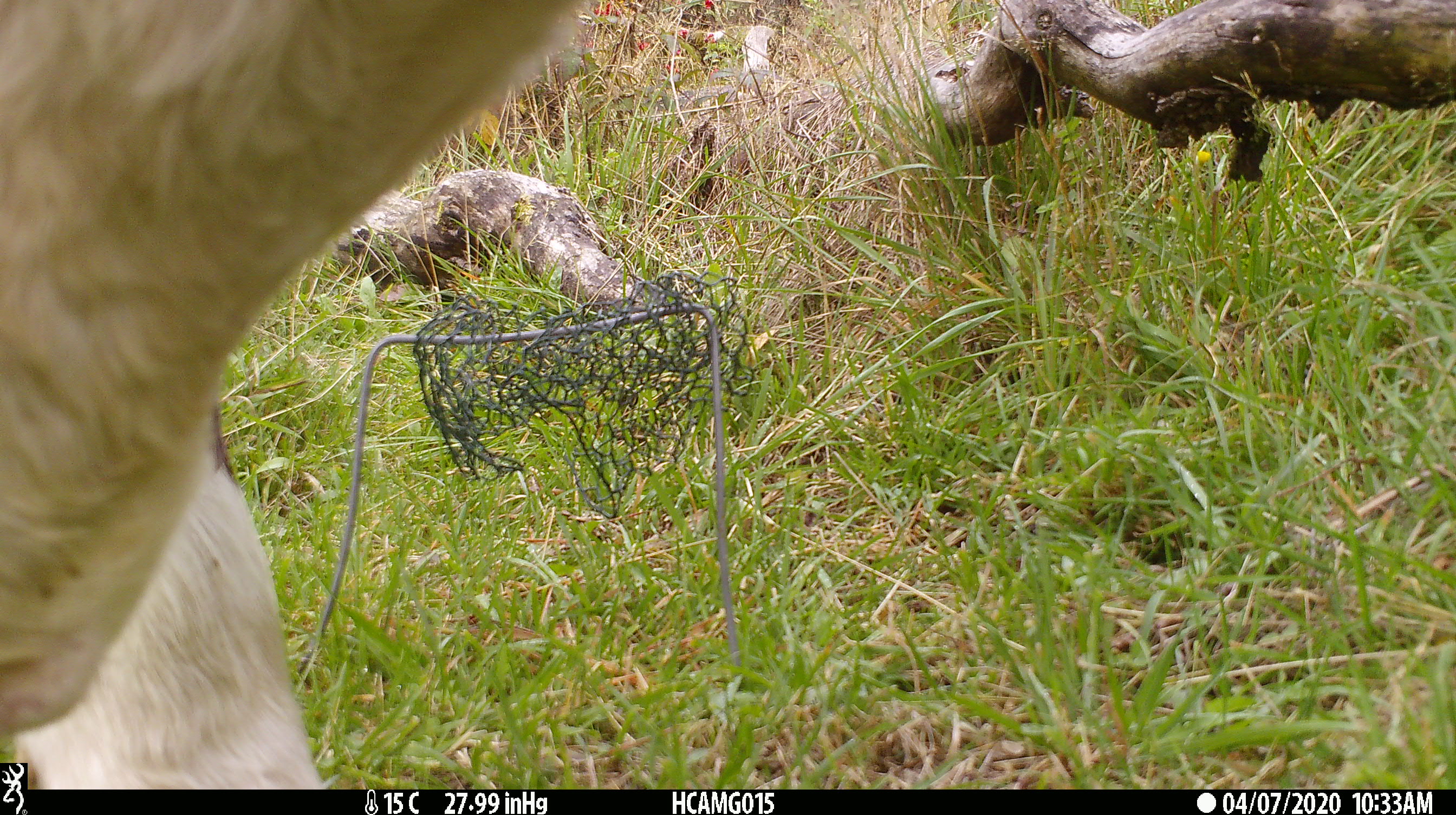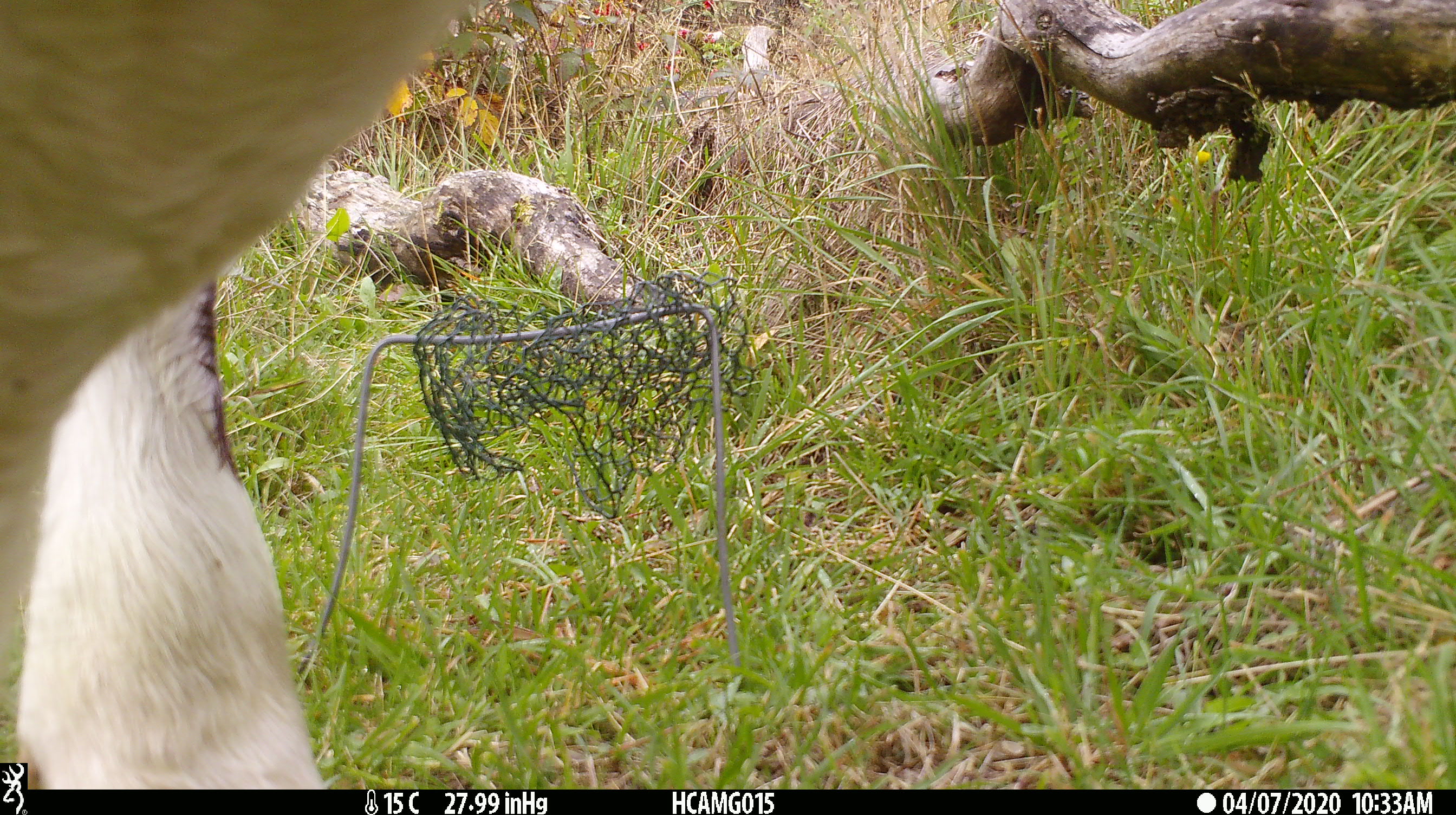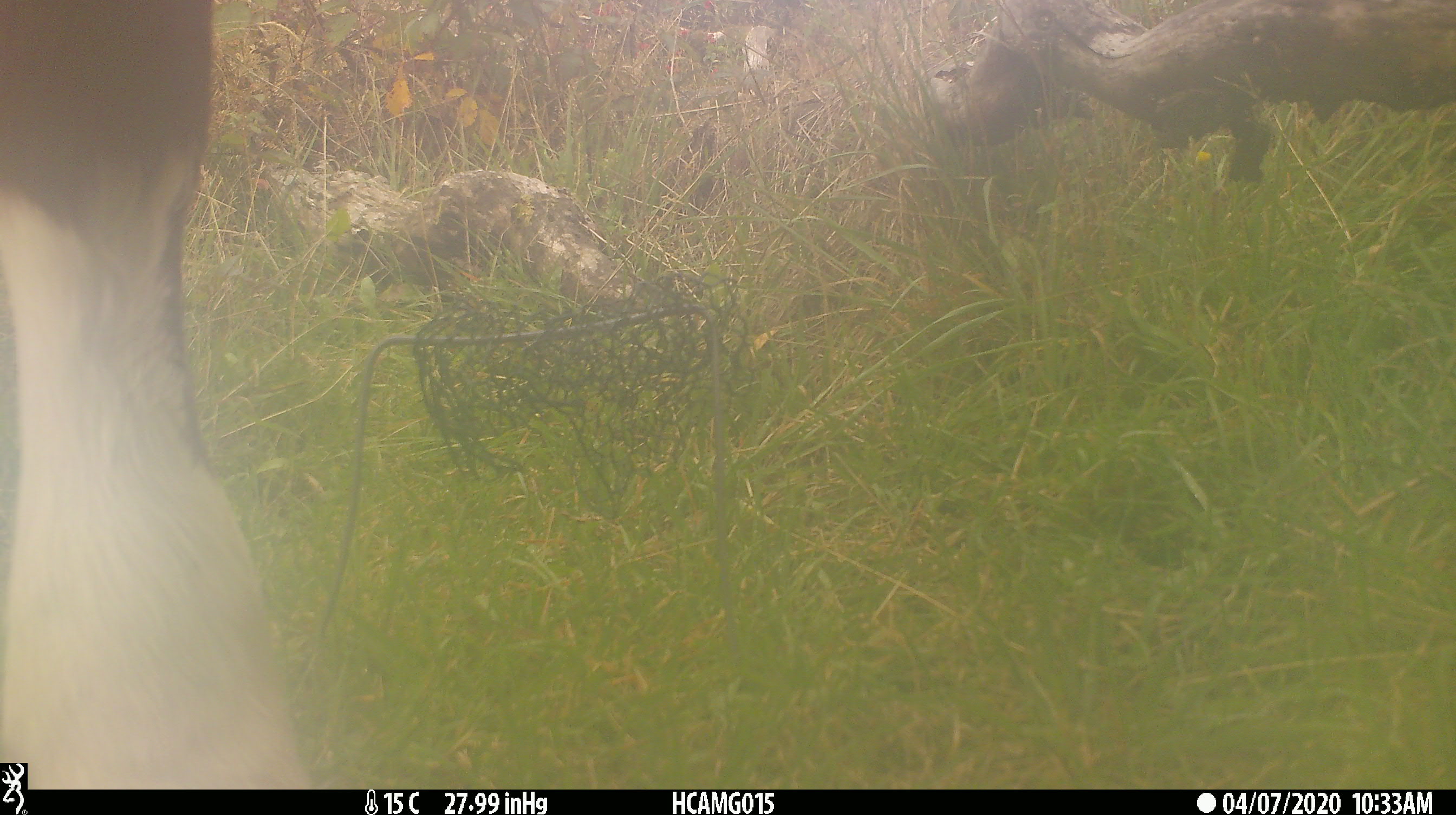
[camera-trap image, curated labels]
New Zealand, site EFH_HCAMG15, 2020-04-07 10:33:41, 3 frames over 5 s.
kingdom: Animalia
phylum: Chordata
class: Mammalia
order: Artiodactyla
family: Bovidae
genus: Bos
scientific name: Bos taurus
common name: domestic cow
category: cow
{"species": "cow (domestic cow) (Bos taurus)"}